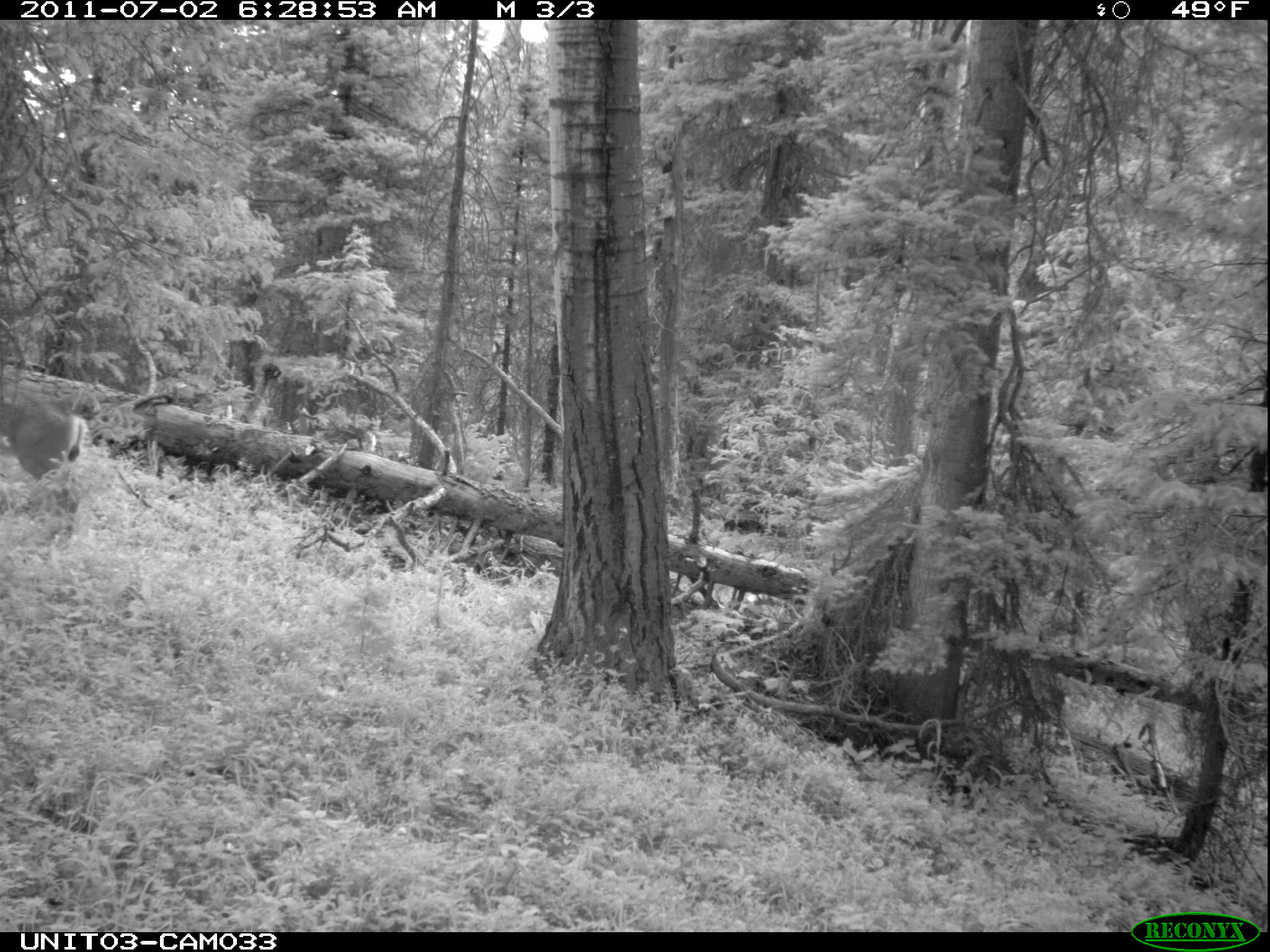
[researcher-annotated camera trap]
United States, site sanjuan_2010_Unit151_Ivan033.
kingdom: Animalia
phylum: Chordata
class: Mammalia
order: Artiodactyla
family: Cervidae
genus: Odocoileus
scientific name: Odocoileus hemionus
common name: mule deer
Odocoileus hemionus (mule deer).